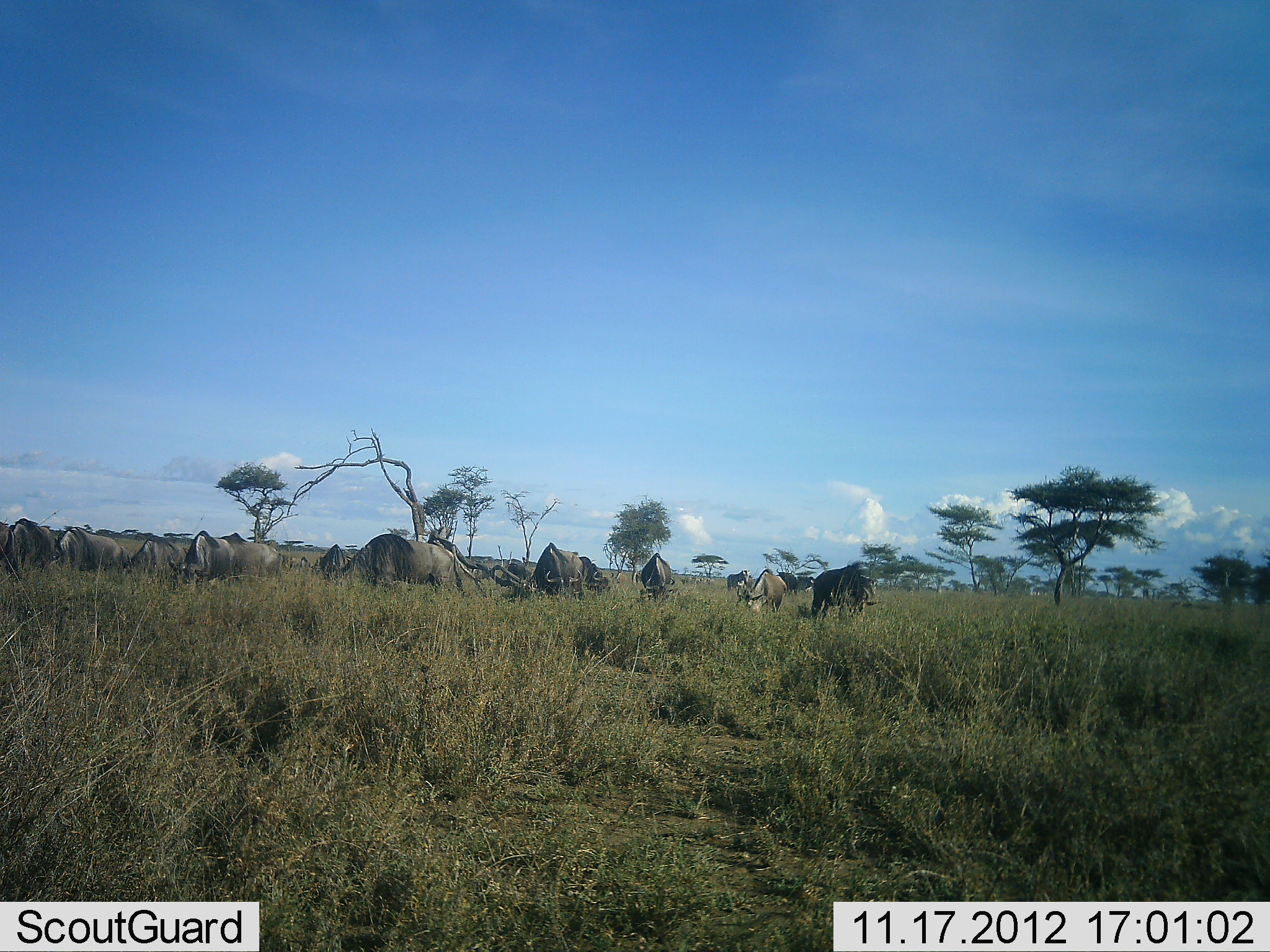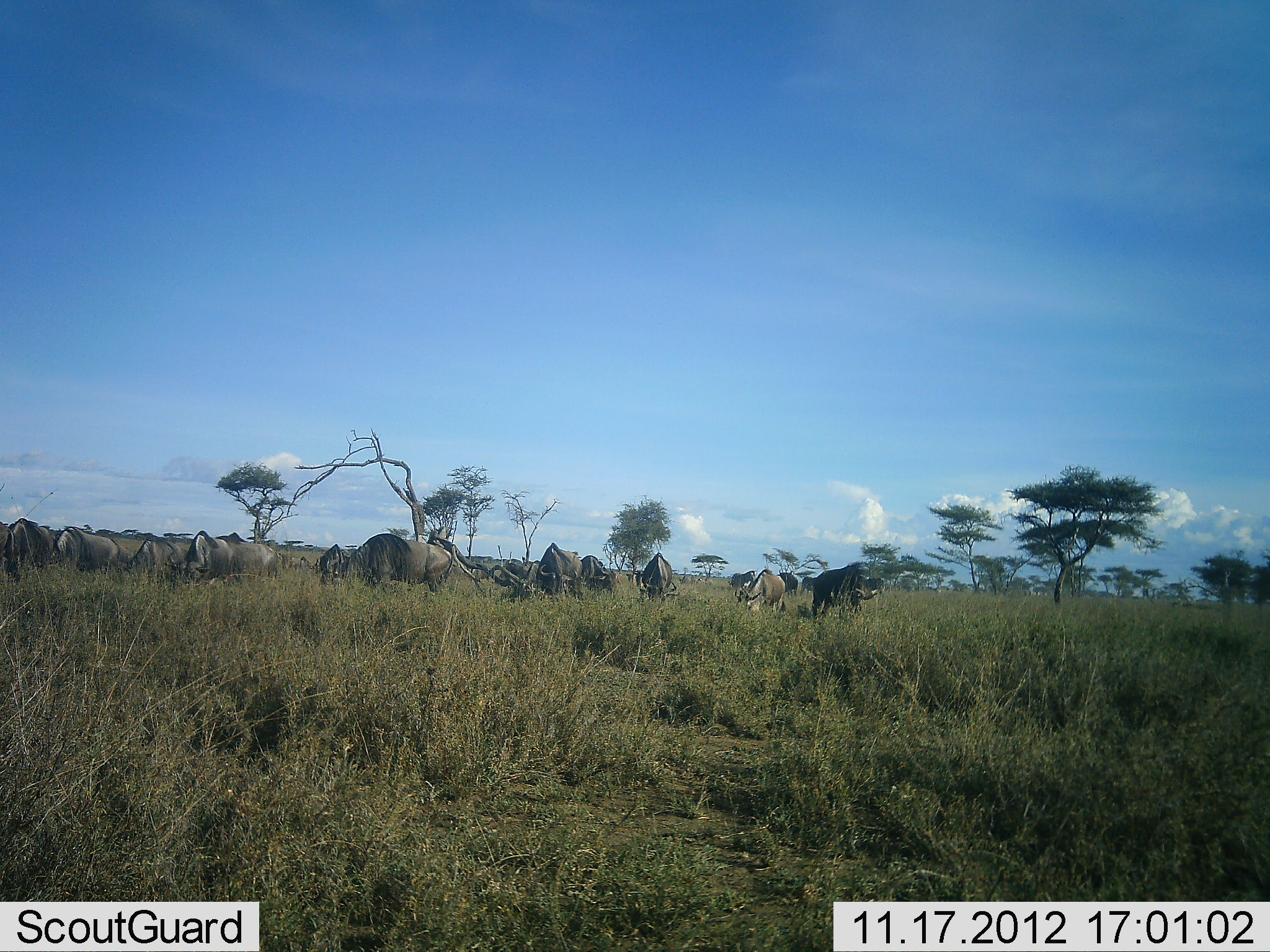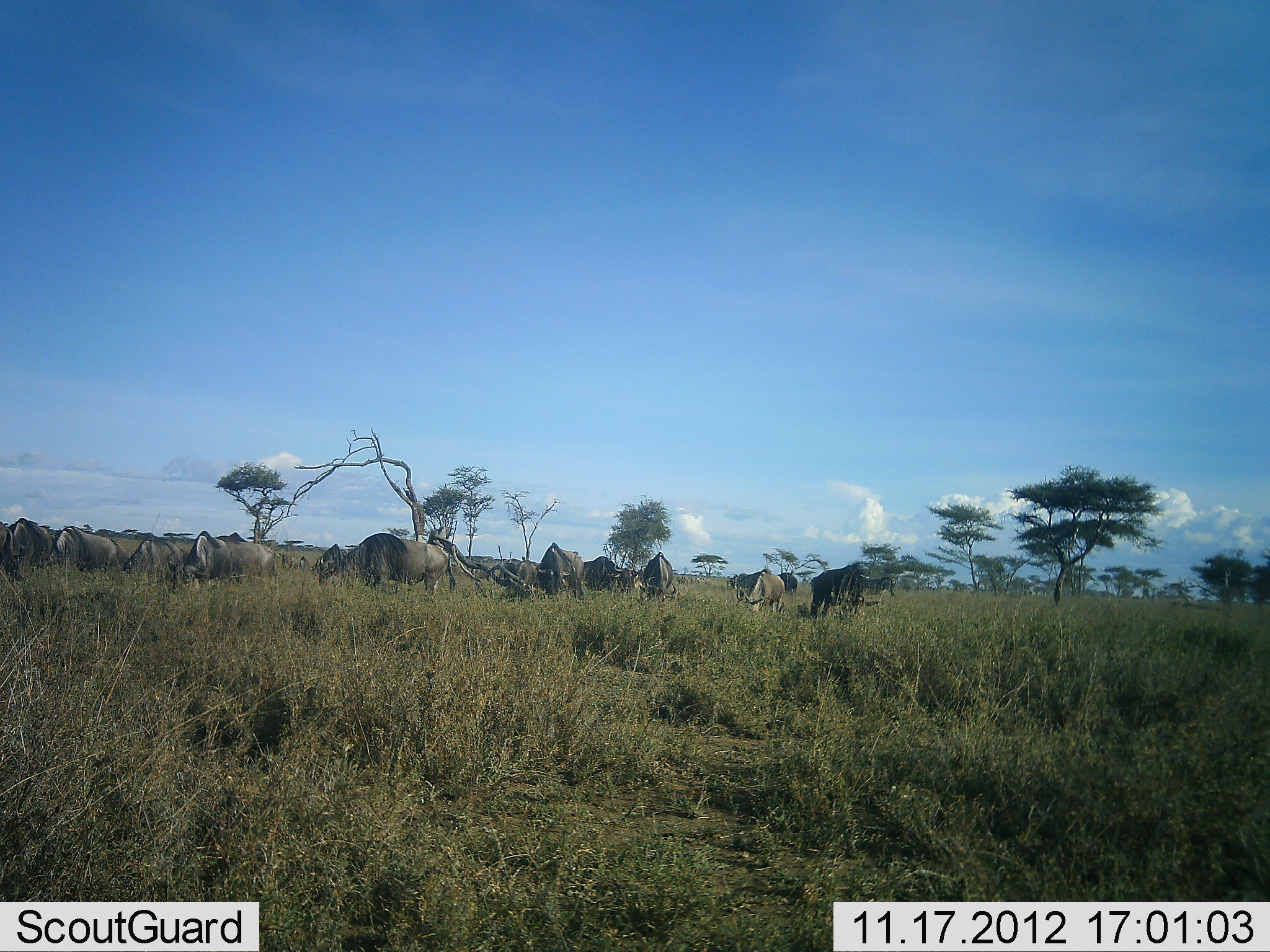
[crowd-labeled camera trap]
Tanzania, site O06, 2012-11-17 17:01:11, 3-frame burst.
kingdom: Animalia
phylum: Chordata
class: Mammalia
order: Artiodactyla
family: Bovidae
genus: Connochaetes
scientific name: Connochaetes taurinus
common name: blue wildebeest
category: wildebeest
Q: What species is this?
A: Wildebeest (blue wildebeest) (Connochaetes taurinus).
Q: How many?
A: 11-50.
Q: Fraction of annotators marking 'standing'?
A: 45%.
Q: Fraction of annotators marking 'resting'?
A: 0%.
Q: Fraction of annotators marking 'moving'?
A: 36%.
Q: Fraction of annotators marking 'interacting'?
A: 0%.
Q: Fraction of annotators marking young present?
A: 0%.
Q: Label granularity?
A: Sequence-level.